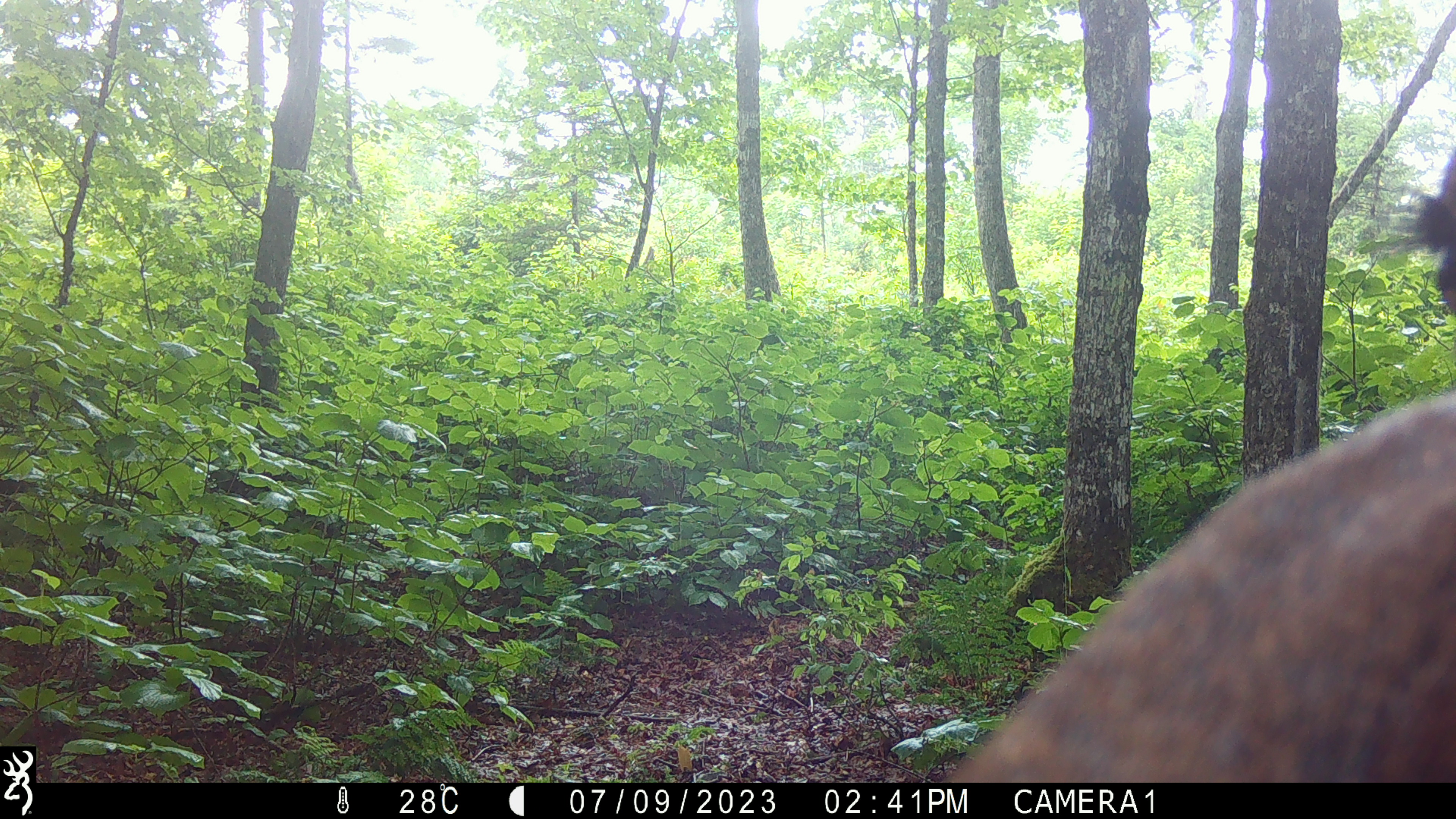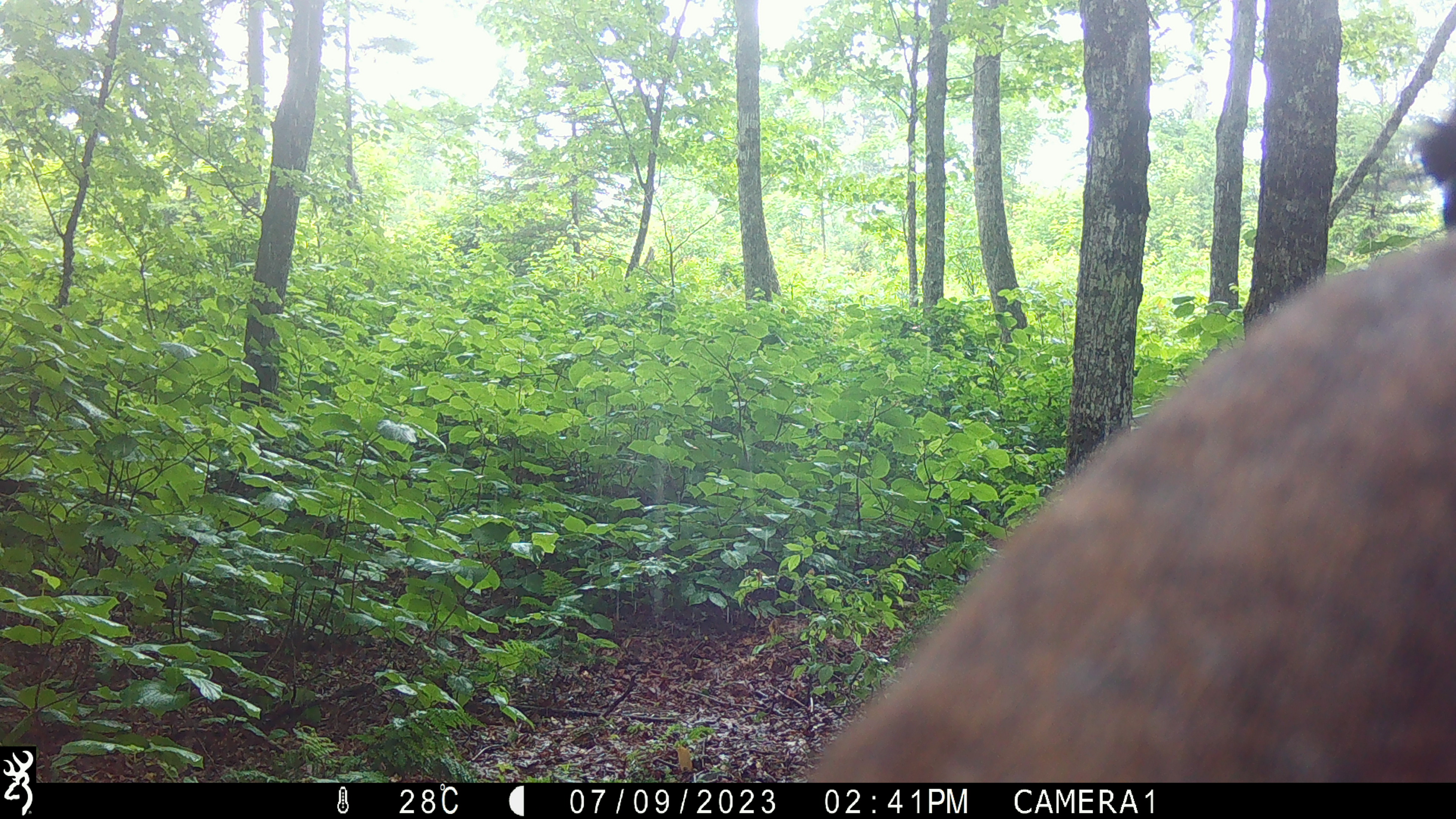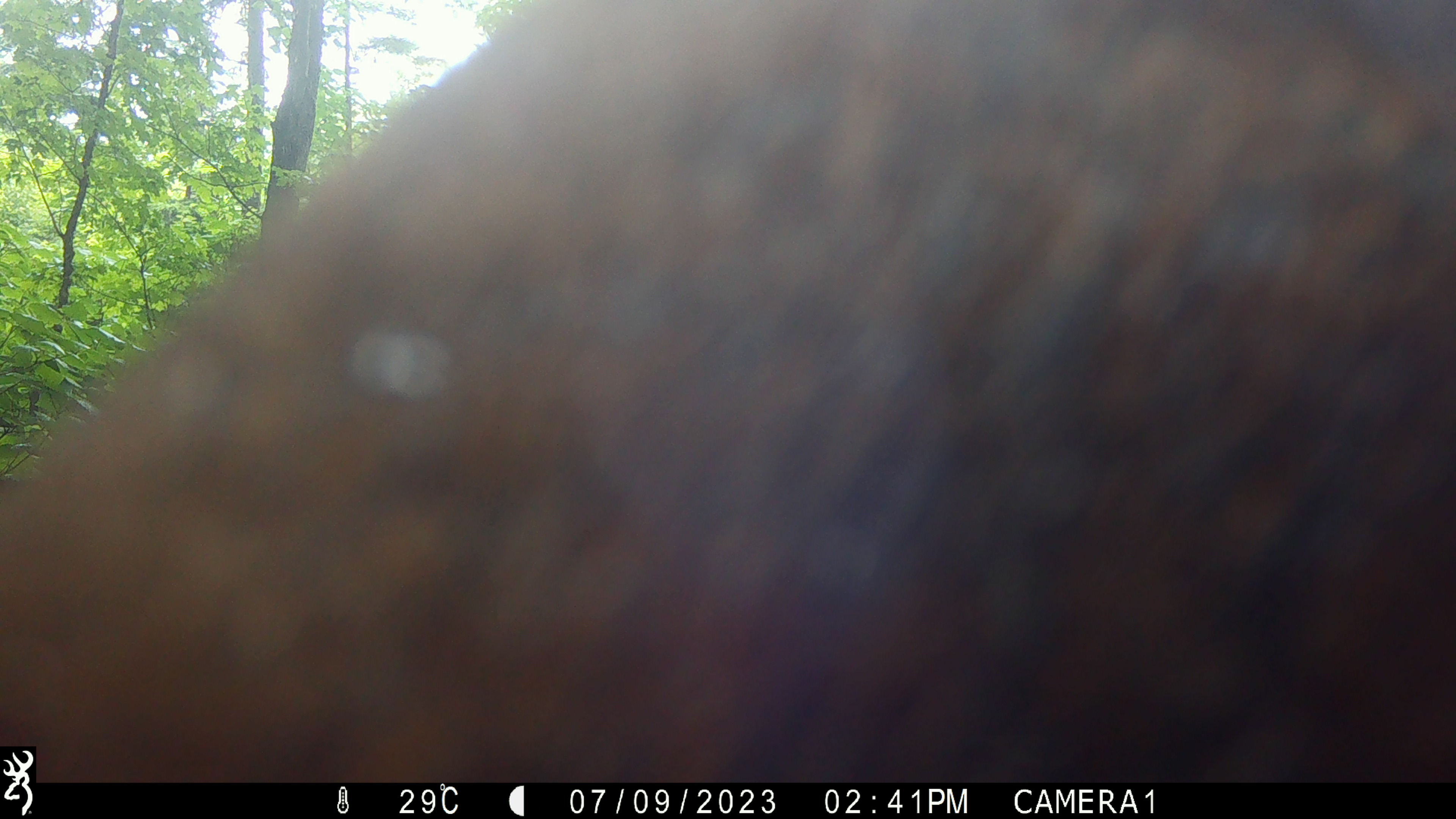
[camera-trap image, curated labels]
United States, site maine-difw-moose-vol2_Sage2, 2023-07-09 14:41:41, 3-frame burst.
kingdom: Animalia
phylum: Chordata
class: Mammalia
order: Artiodactyla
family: Cervidae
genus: Alces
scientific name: Alces alces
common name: moose